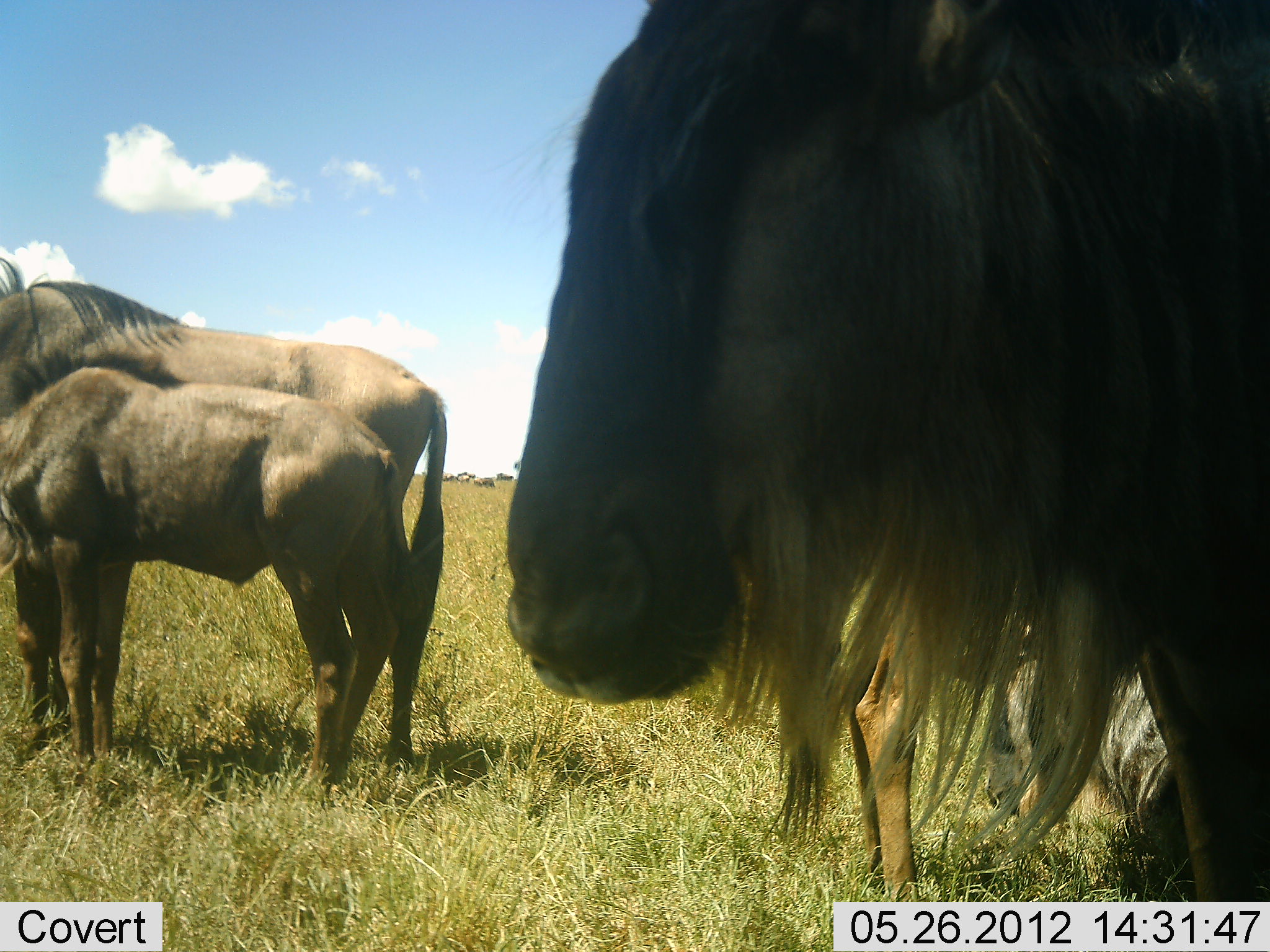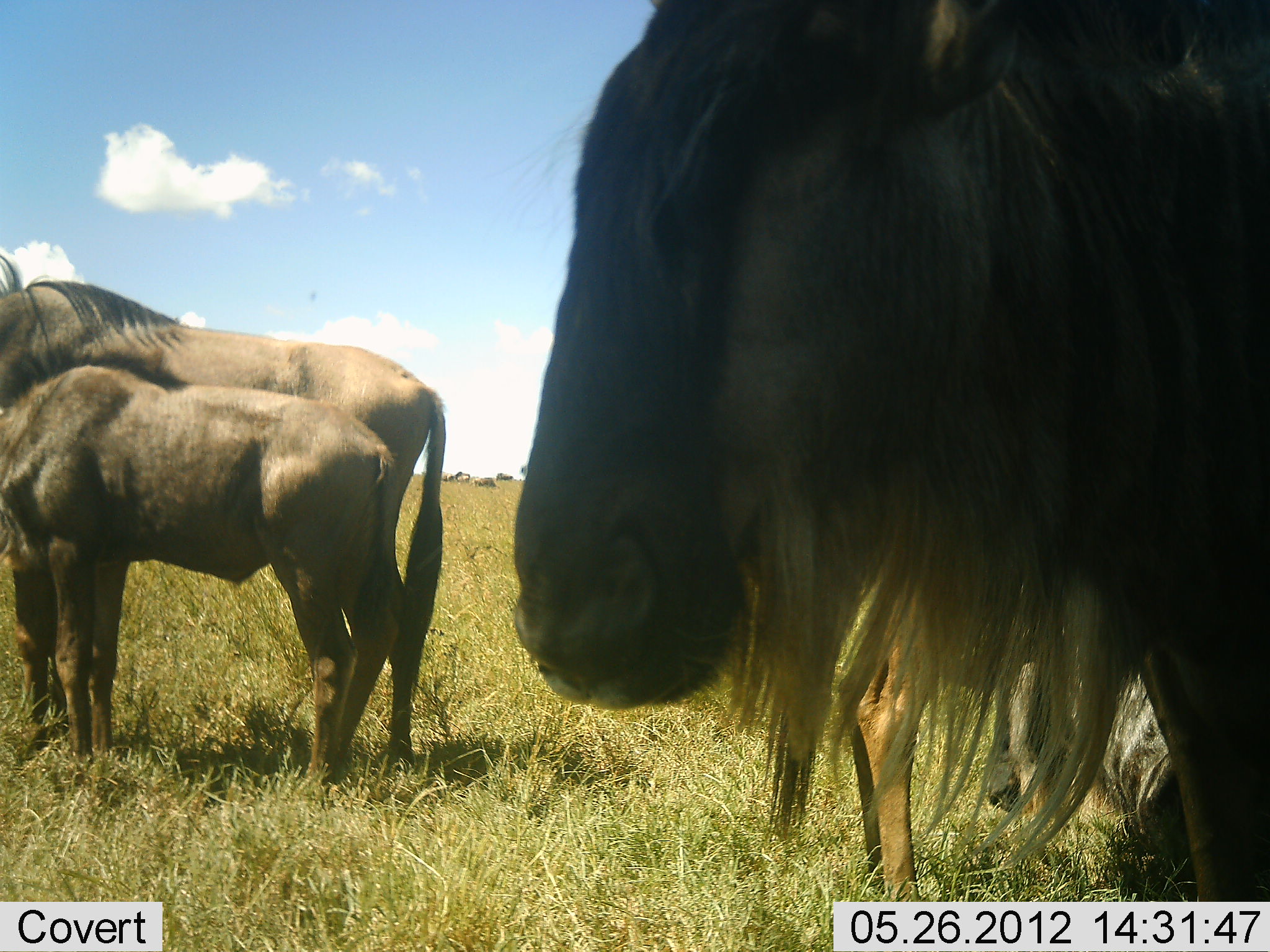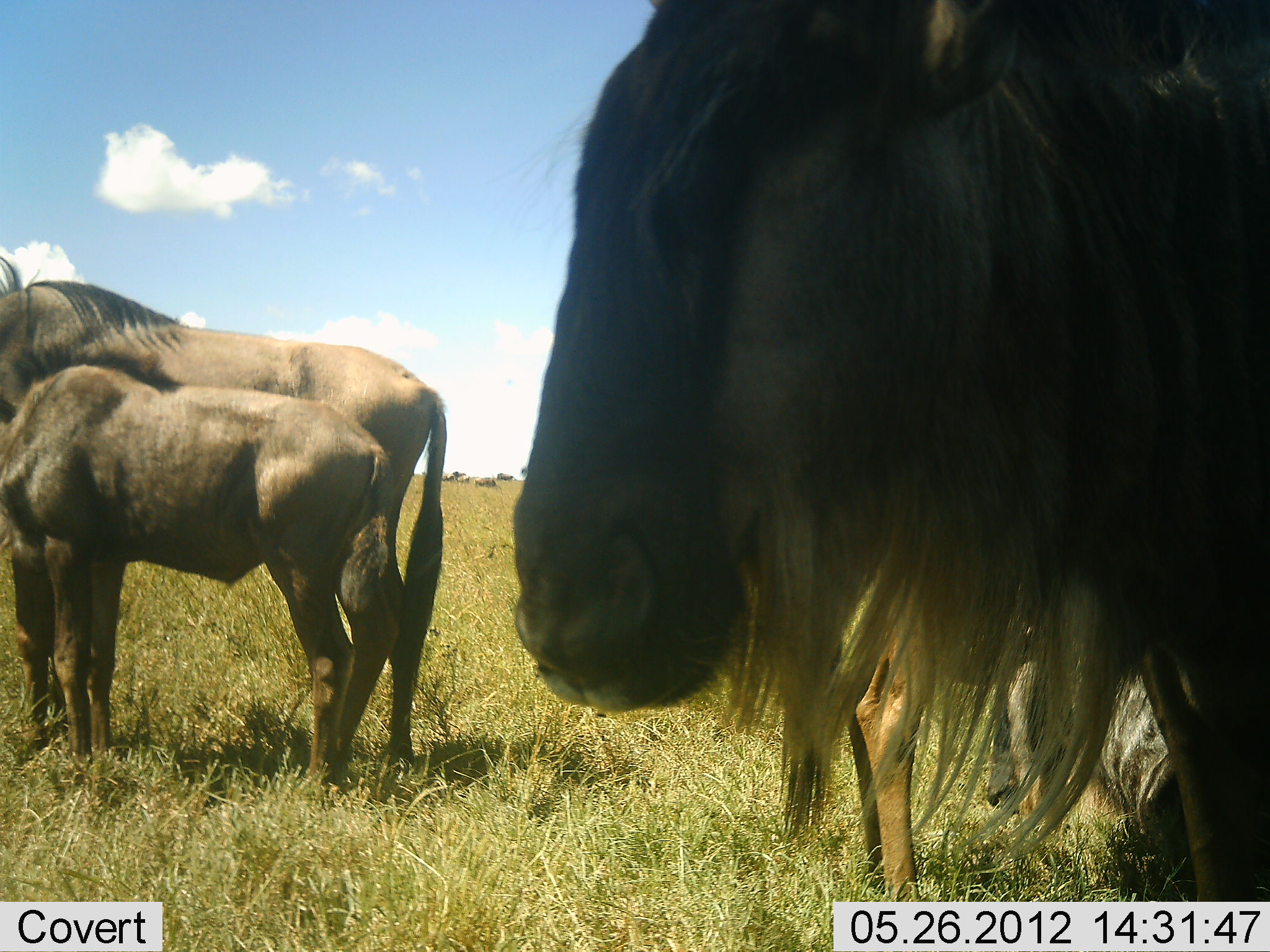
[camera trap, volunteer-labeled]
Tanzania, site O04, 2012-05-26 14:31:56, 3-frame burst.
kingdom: Animalia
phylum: Chordata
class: Mammalia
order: Artiodactyla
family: Bovidae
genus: Connochaetes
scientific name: Connochaetes taurinus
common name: blue wildebeest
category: wildebeest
Wildebeest (blue wildebeest) (Connochaetes taurinus), count 5. Behavior (volunteer vote fractions): standing 90%, resting 60%, moving 0%, interacting 10%. Young present (vote fraction): 70%. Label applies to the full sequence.